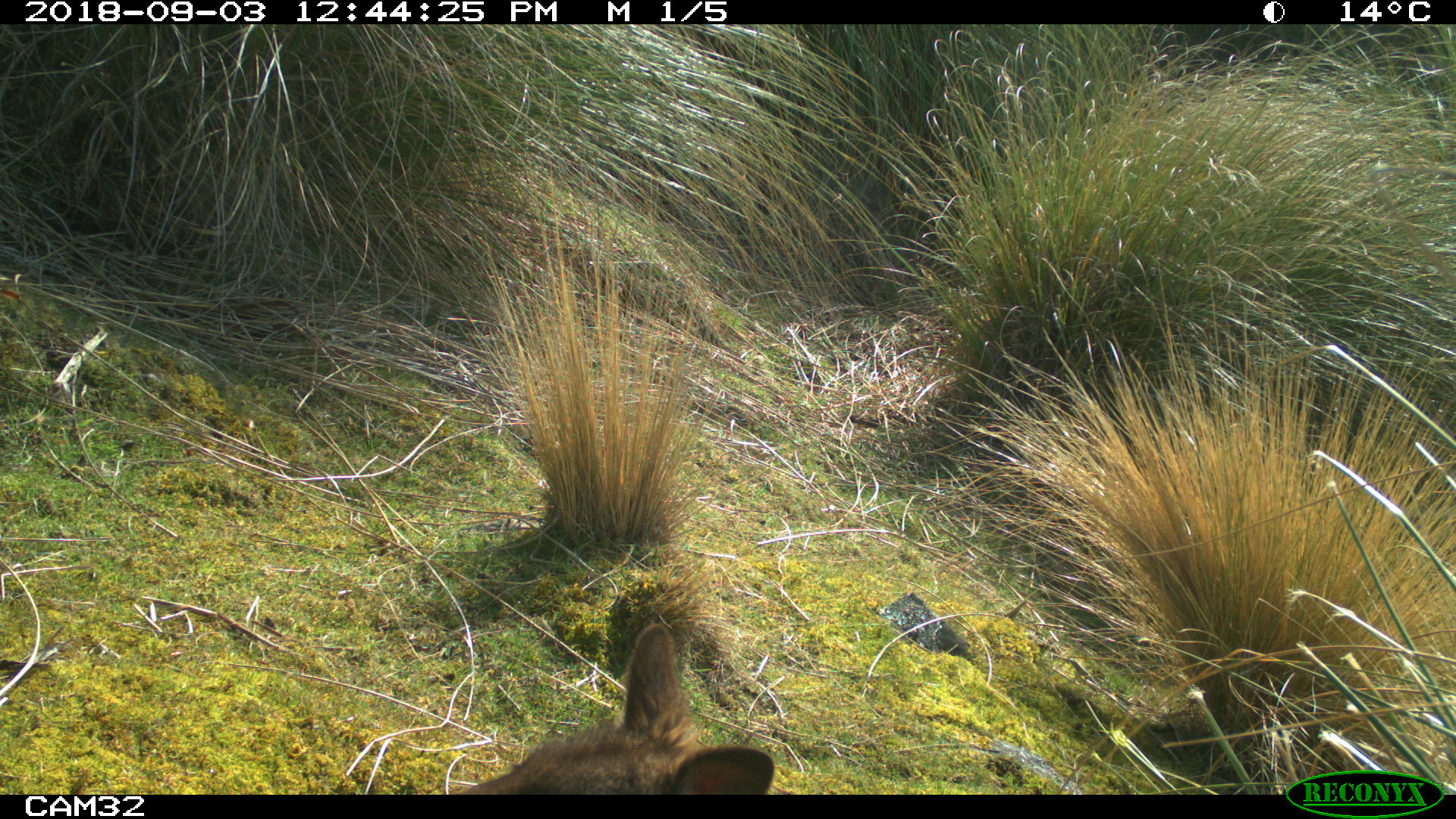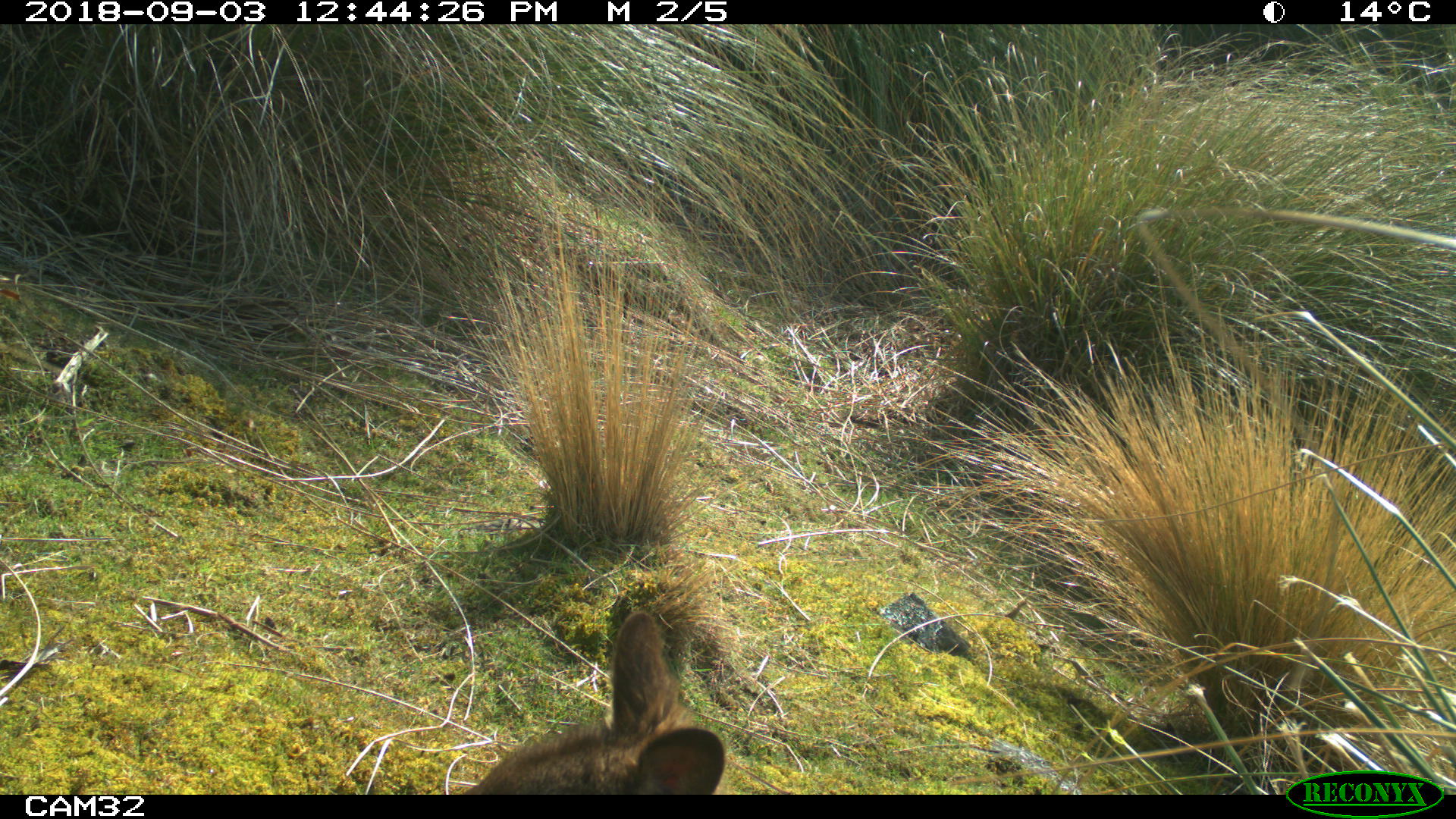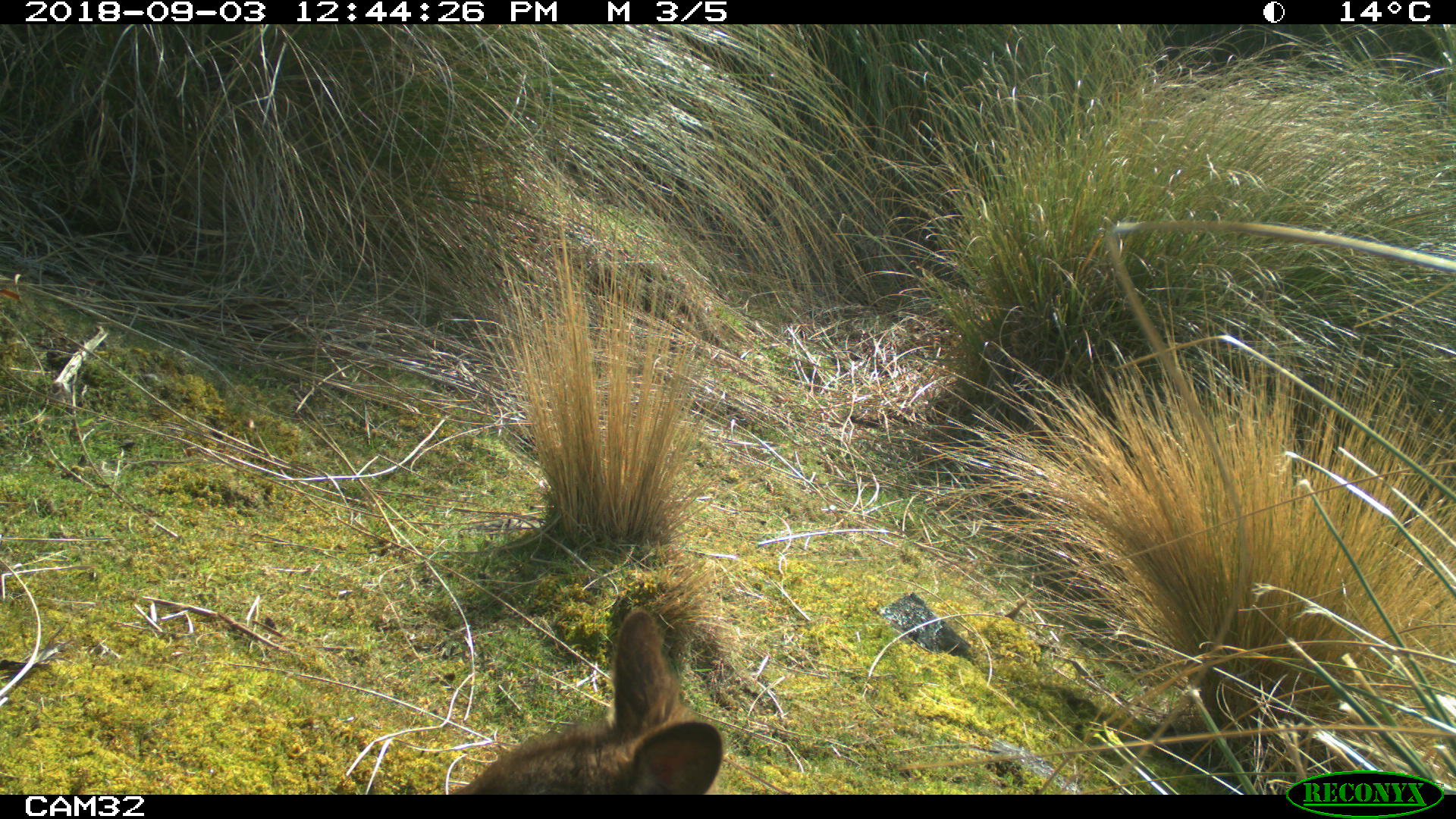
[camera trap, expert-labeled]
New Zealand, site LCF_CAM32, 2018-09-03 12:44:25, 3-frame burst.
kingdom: Animalia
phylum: Chordata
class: Mammalia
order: Diprotodontia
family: Macropodidae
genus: Notamacropus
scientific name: Notamacropus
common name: wallaby